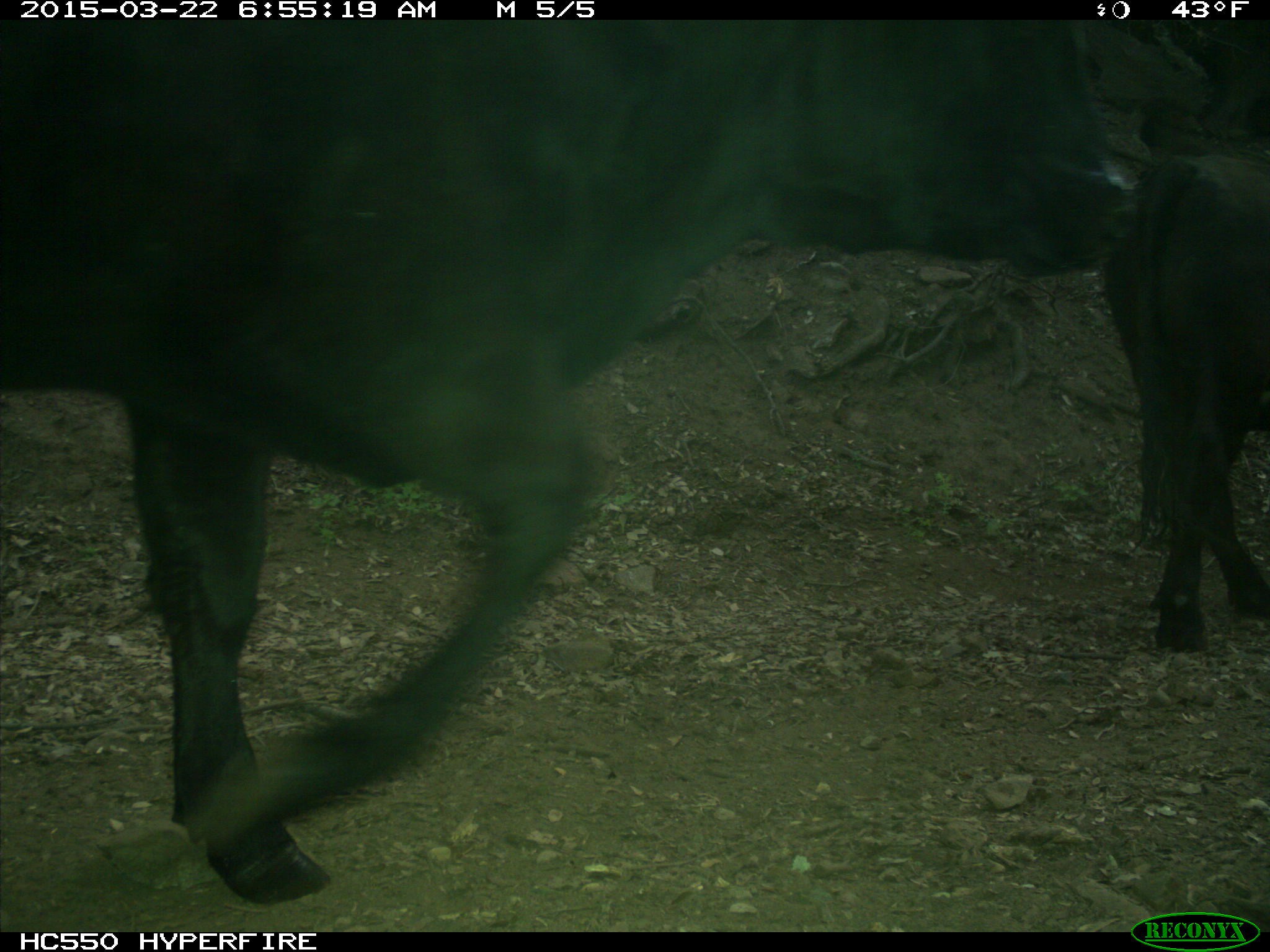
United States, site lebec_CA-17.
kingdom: Animalia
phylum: Chordata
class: Mammalia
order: Artiodactyla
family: Bovidae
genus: Bos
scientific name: Bos taurus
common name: domestic cow